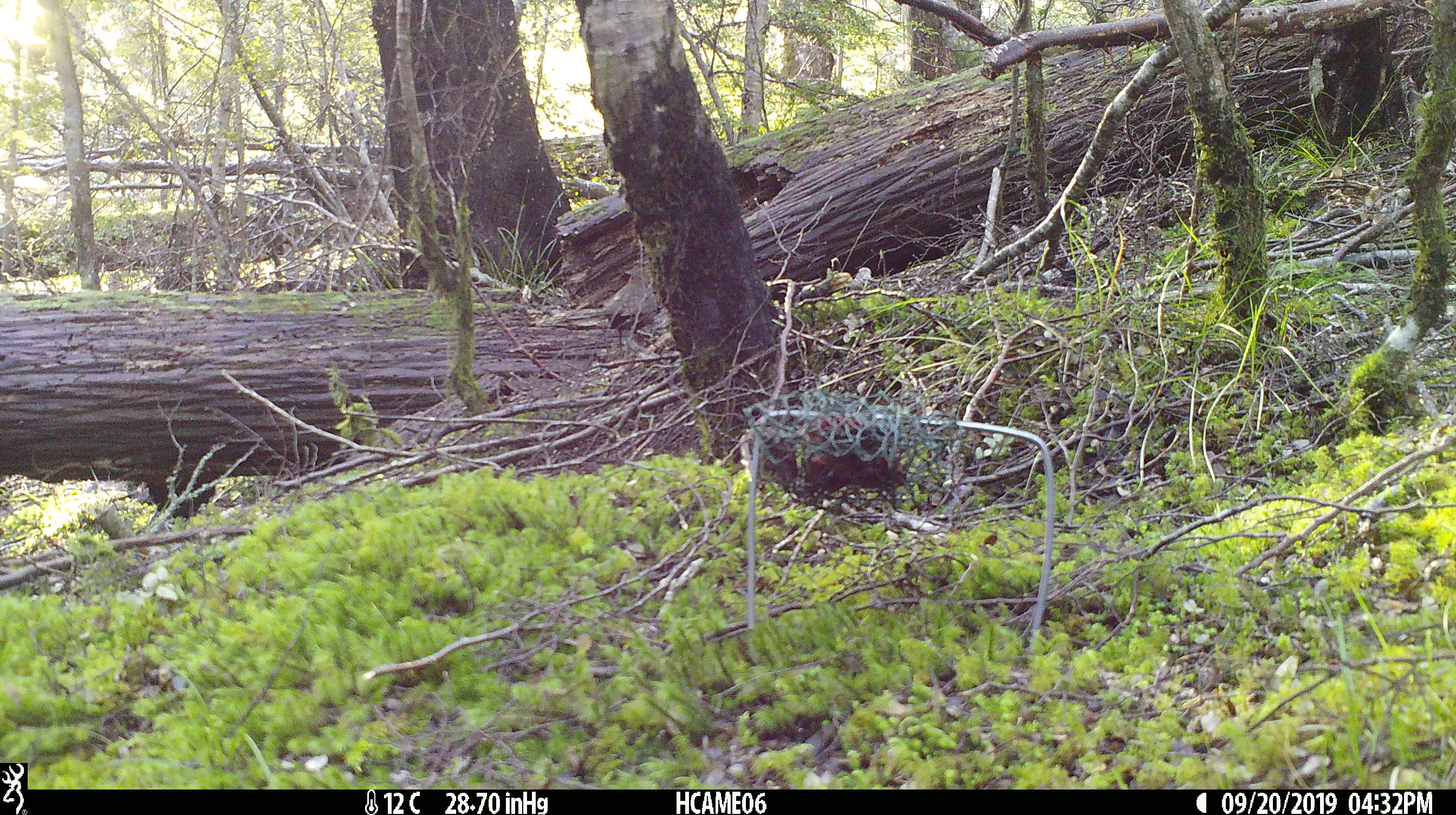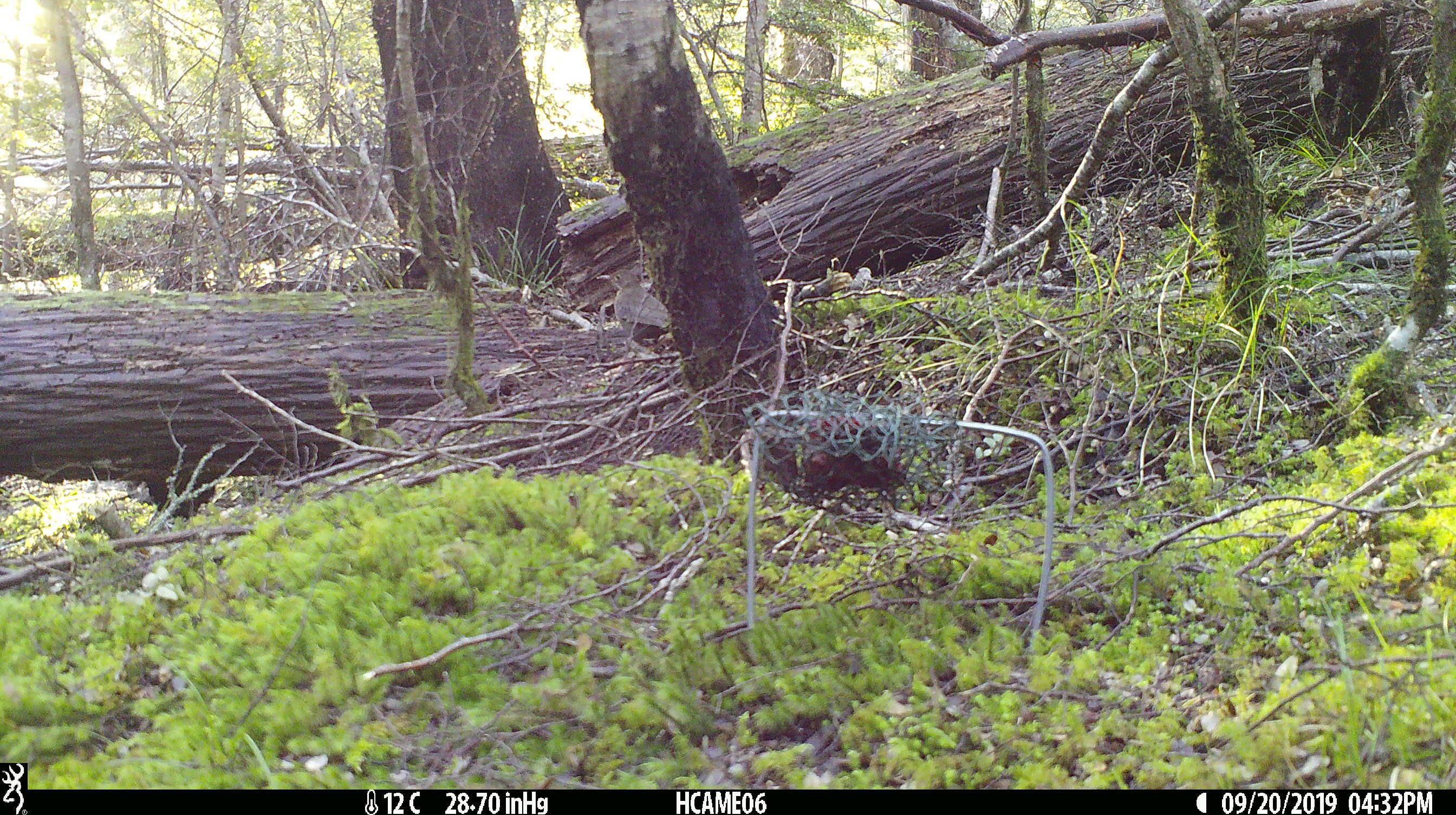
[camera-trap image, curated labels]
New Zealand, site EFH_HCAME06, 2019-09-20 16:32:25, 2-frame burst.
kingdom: Animalia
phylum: Chordata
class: Aves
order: Passeriformes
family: Turdidae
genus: Turdus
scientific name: Turdus merula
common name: eurasian blackbird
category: blackbird